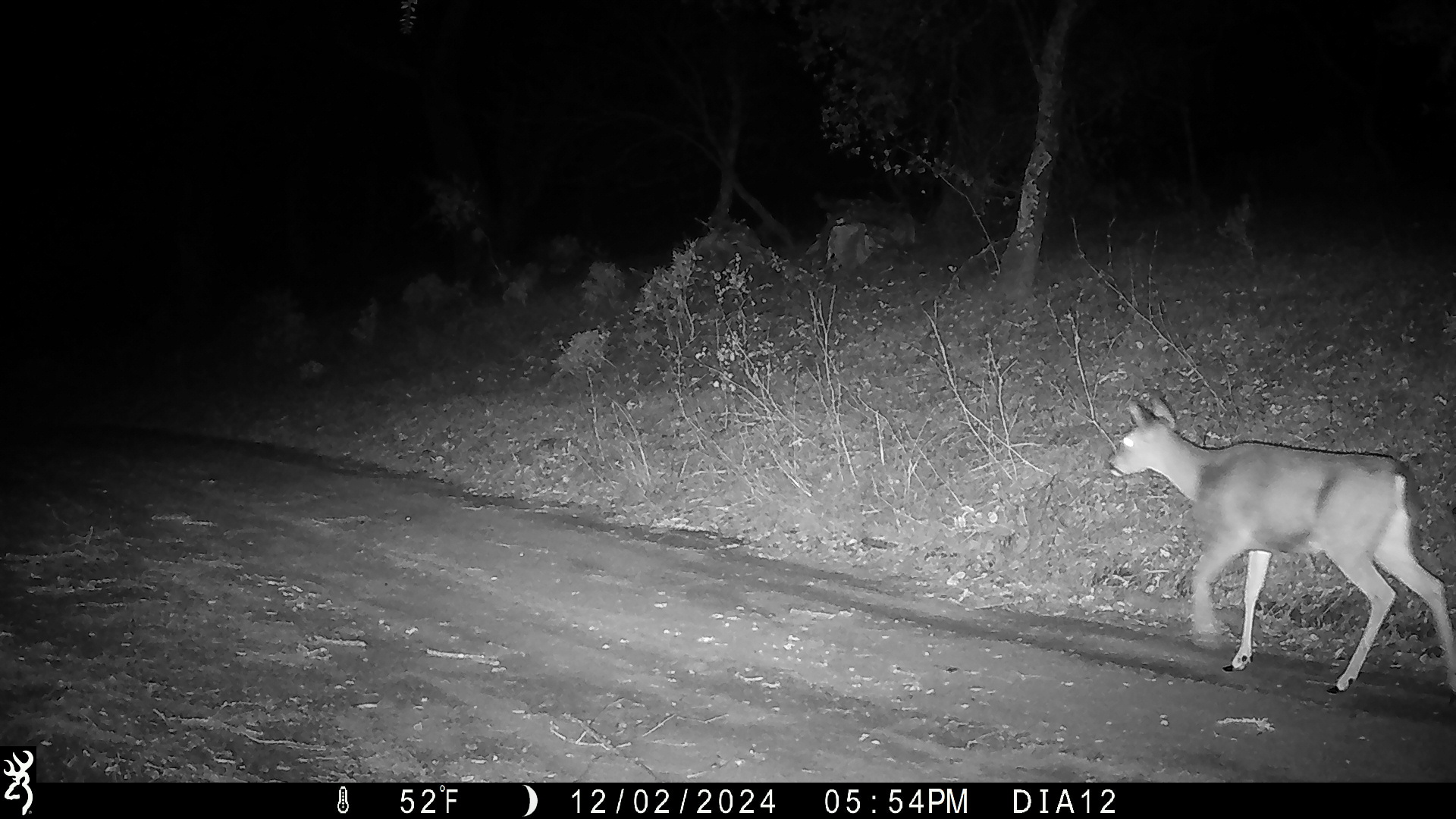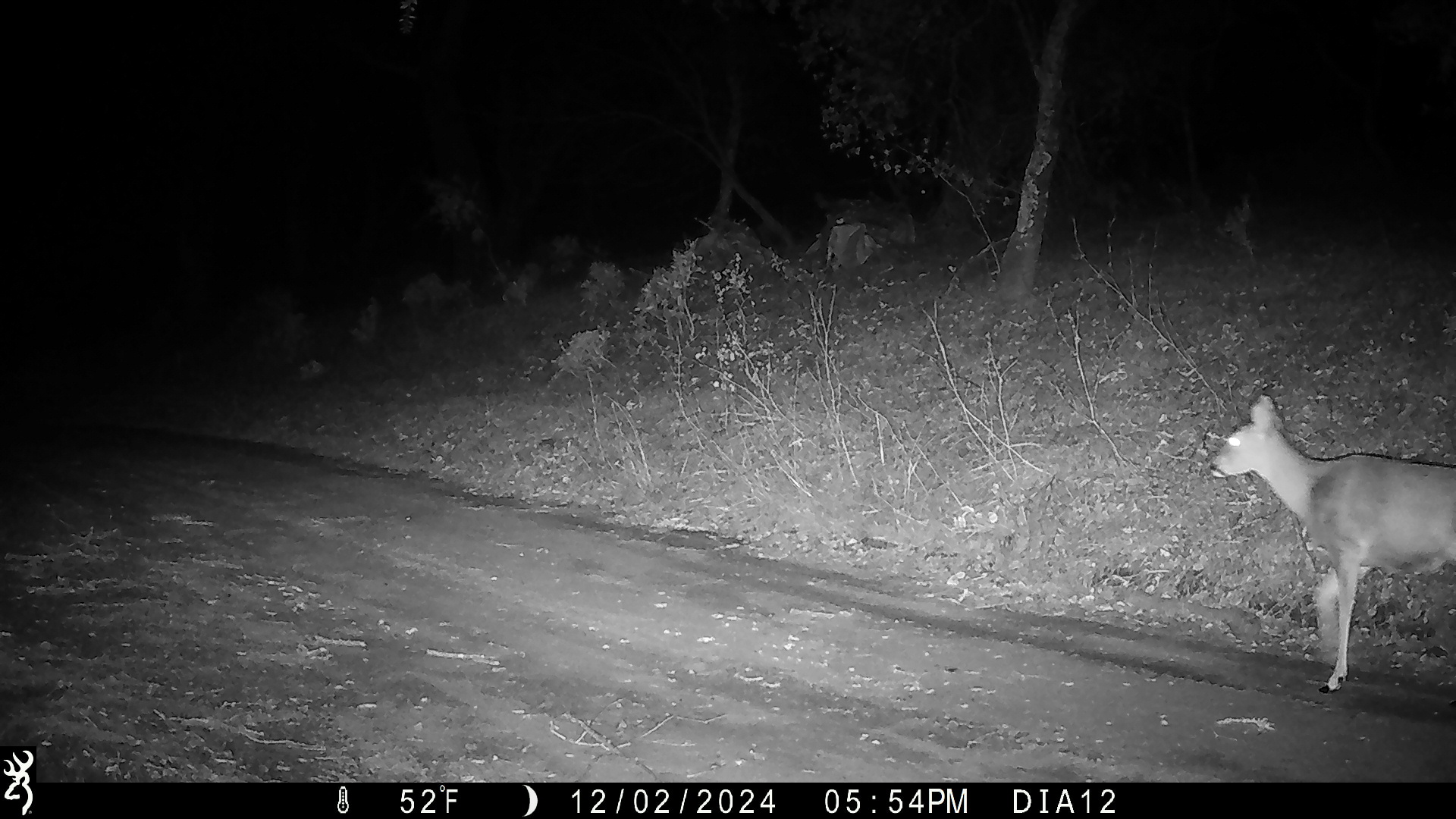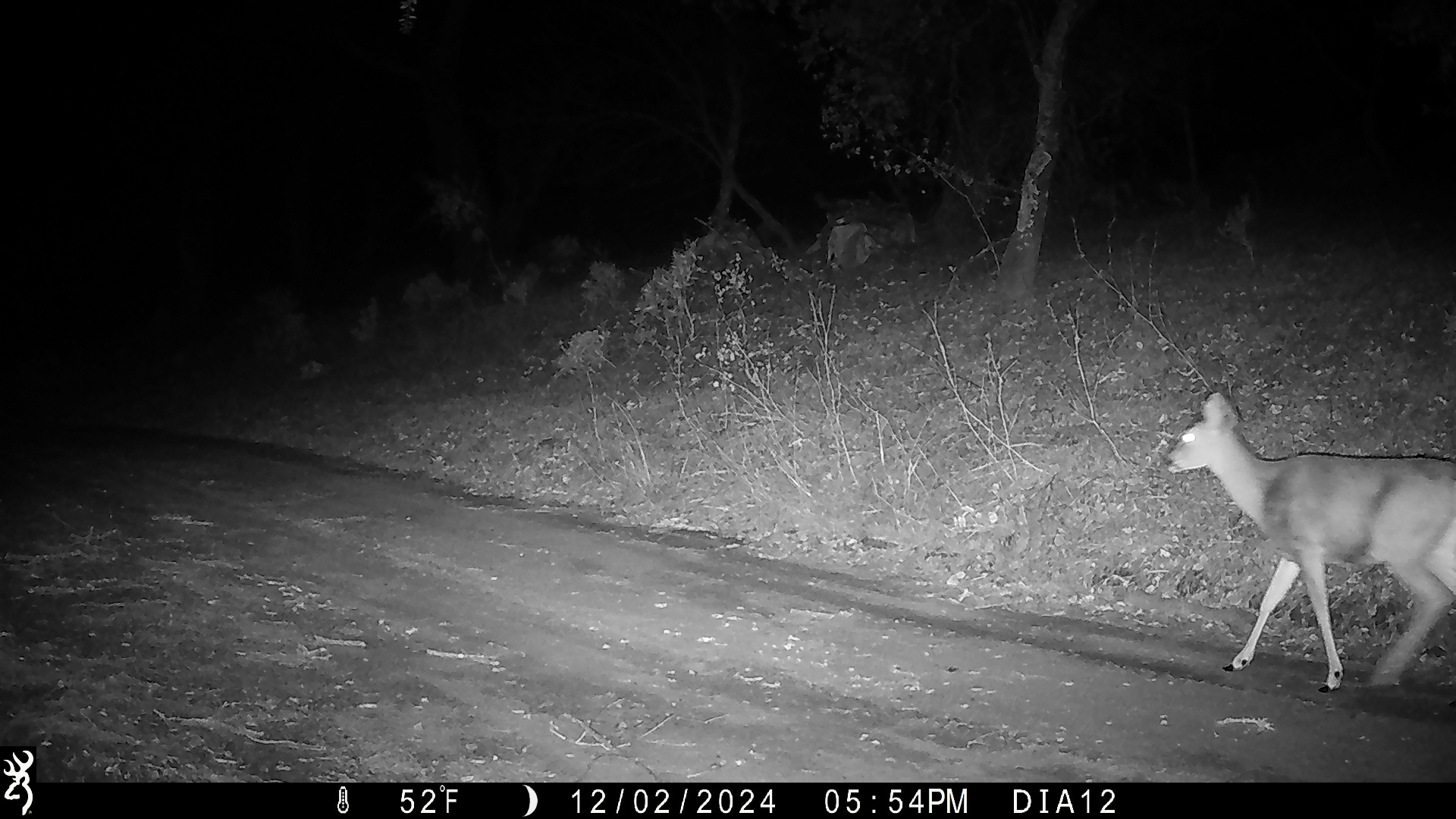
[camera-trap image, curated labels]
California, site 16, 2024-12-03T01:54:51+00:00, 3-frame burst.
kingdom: Animalia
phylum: Chordata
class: Mammalia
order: Artiodactyla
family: Cervidae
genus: Odocoileus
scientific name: Odocoileus hemionus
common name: mule deer